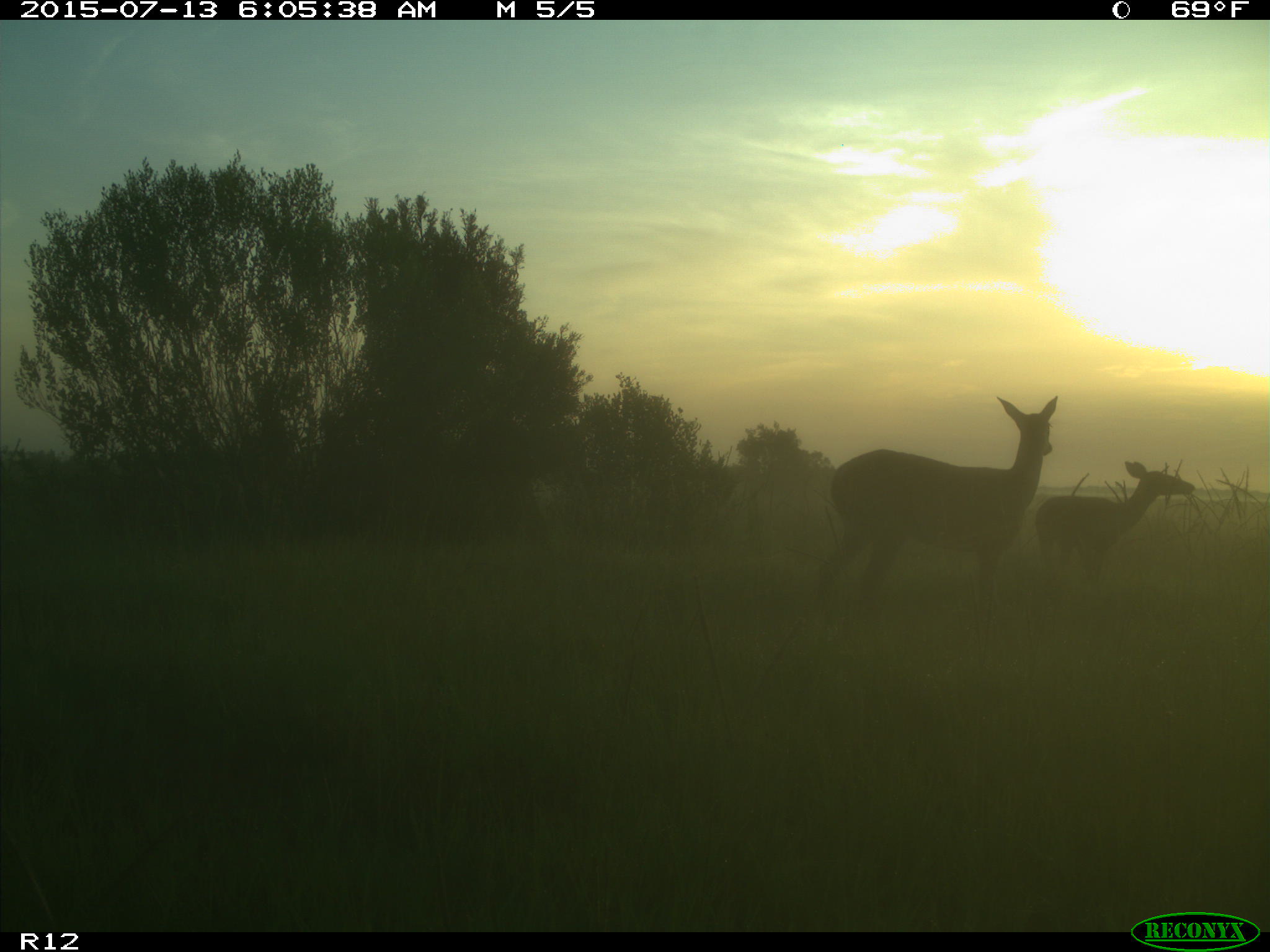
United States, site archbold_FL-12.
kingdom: Animalia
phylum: Chordata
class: Mammalia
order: Artiodactyla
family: Cervidae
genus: Odocoileus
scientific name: Odocoileus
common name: deer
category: unidentified deer